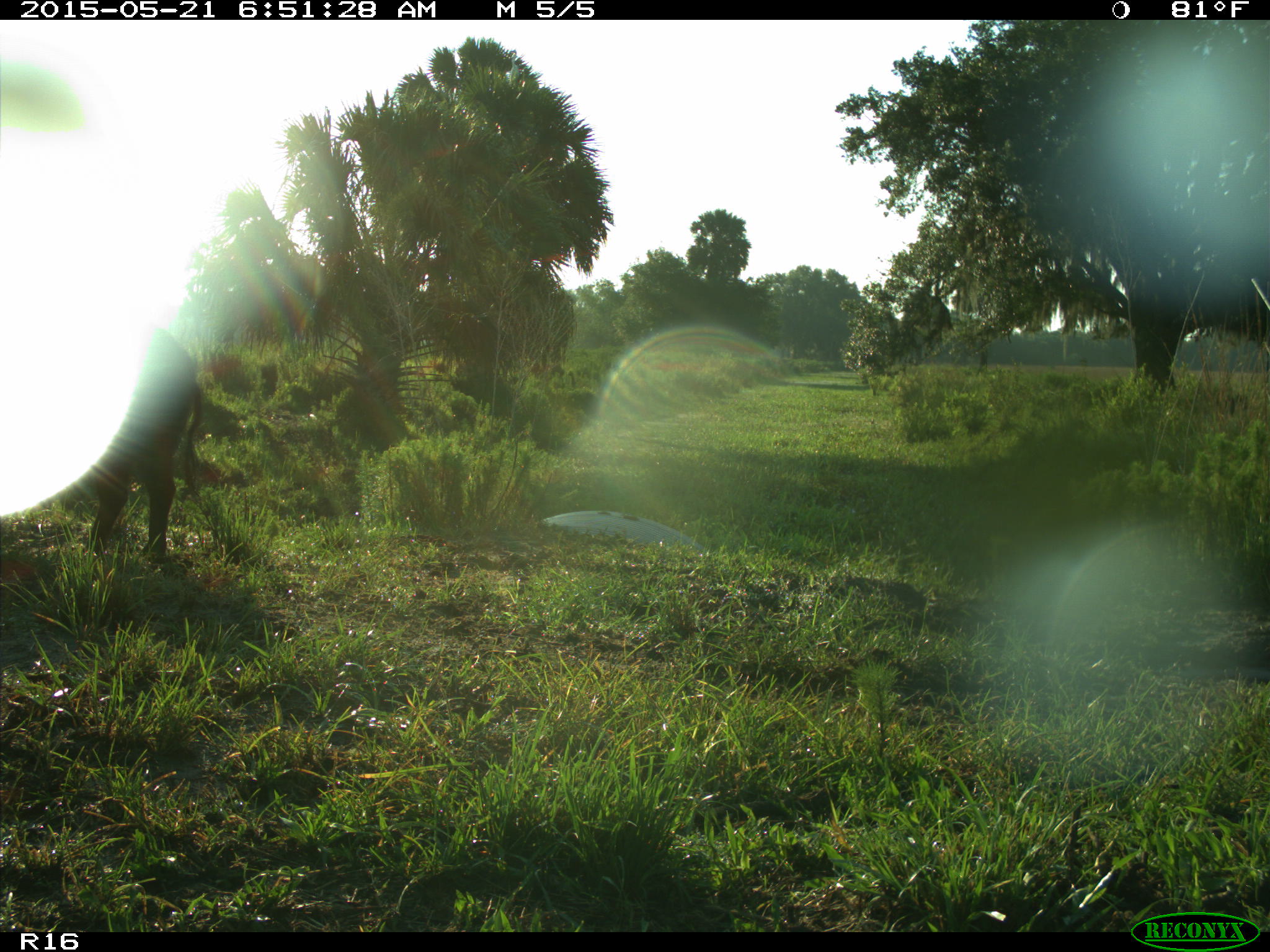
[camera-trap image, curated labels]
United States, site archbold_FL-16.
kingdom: Animalia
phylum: Chordata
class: Mammalia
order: Artiodactyla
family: Suidae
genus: Sus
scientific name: Sus scrofa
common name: wild boar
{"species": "Sus scrofa (wild boar)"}